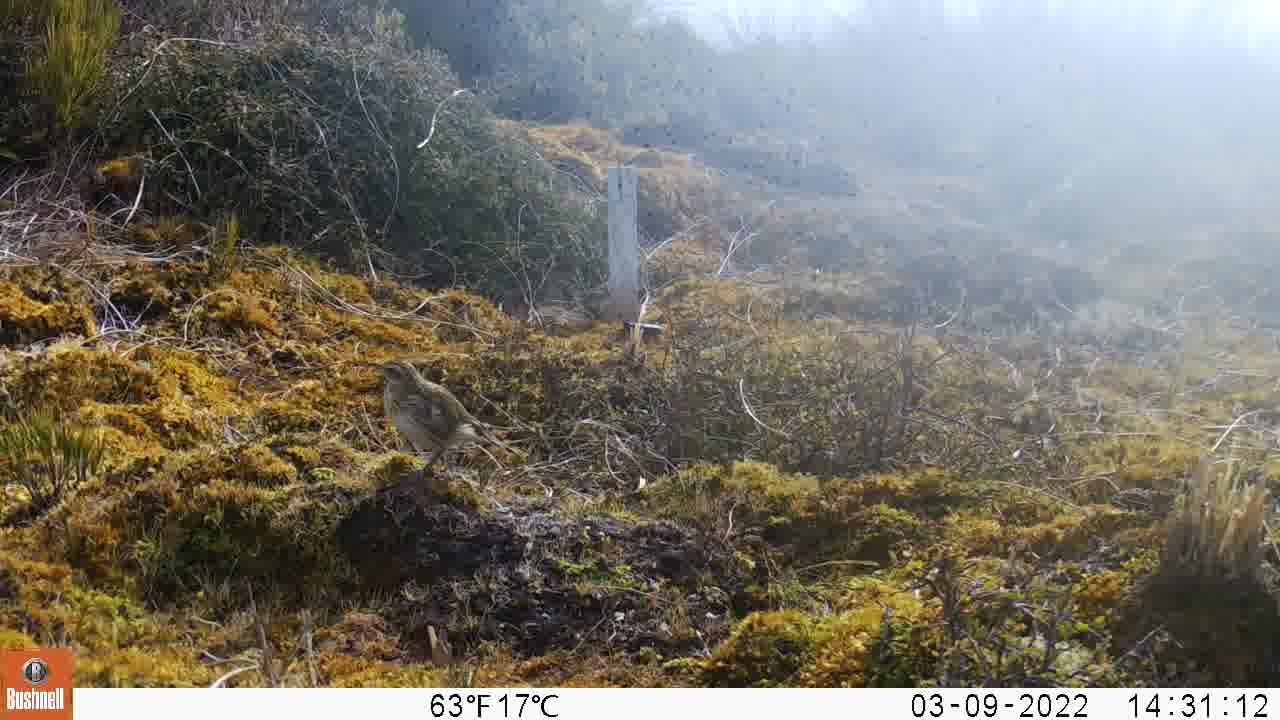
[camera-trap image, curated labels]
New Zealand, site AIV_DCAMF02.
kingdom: Animalia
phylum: Chordata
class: Aves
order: Passeriformes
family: Motacillidae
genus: Anthus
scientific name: Anthus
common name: pipit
Pipit (Anthus).